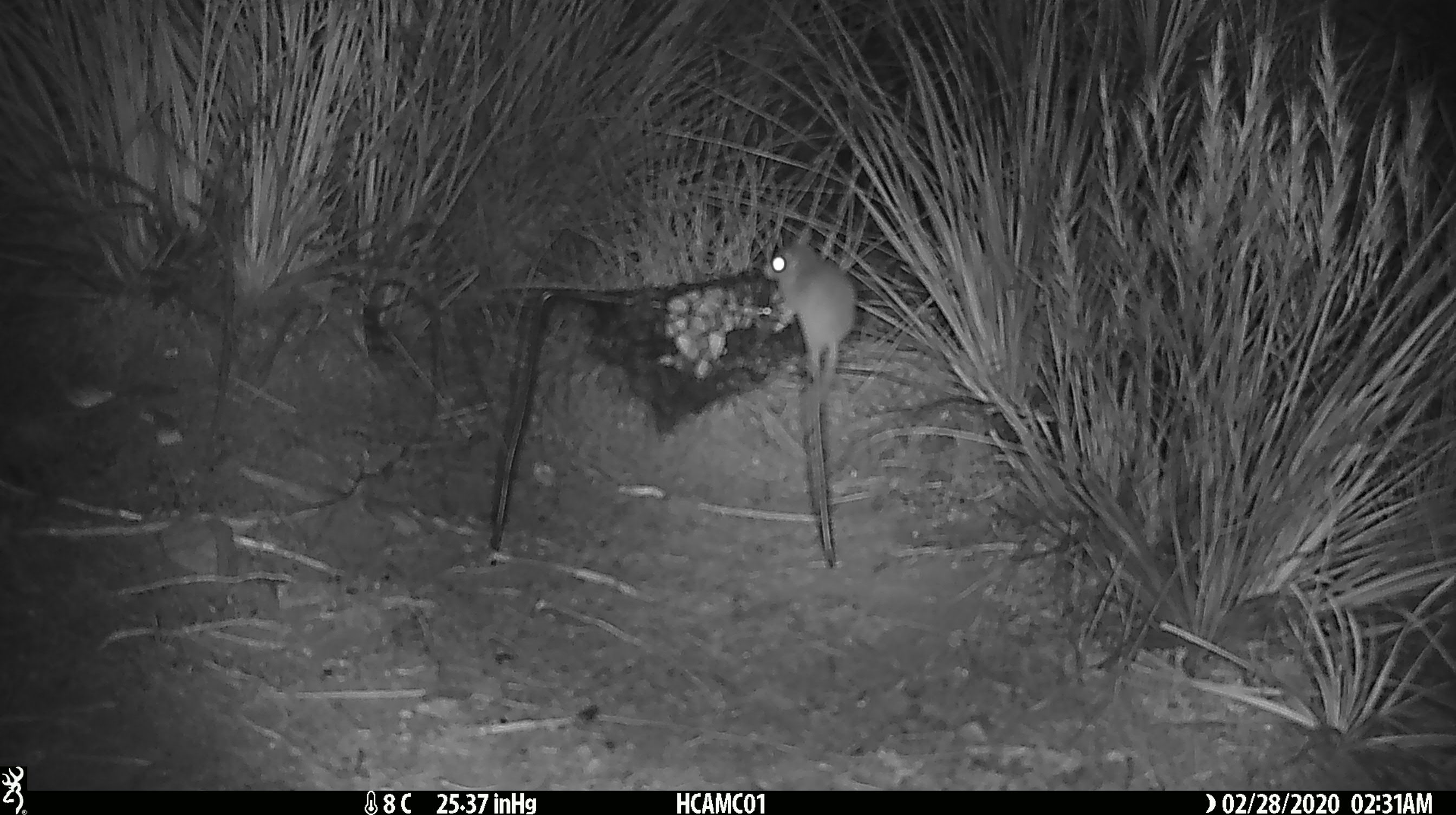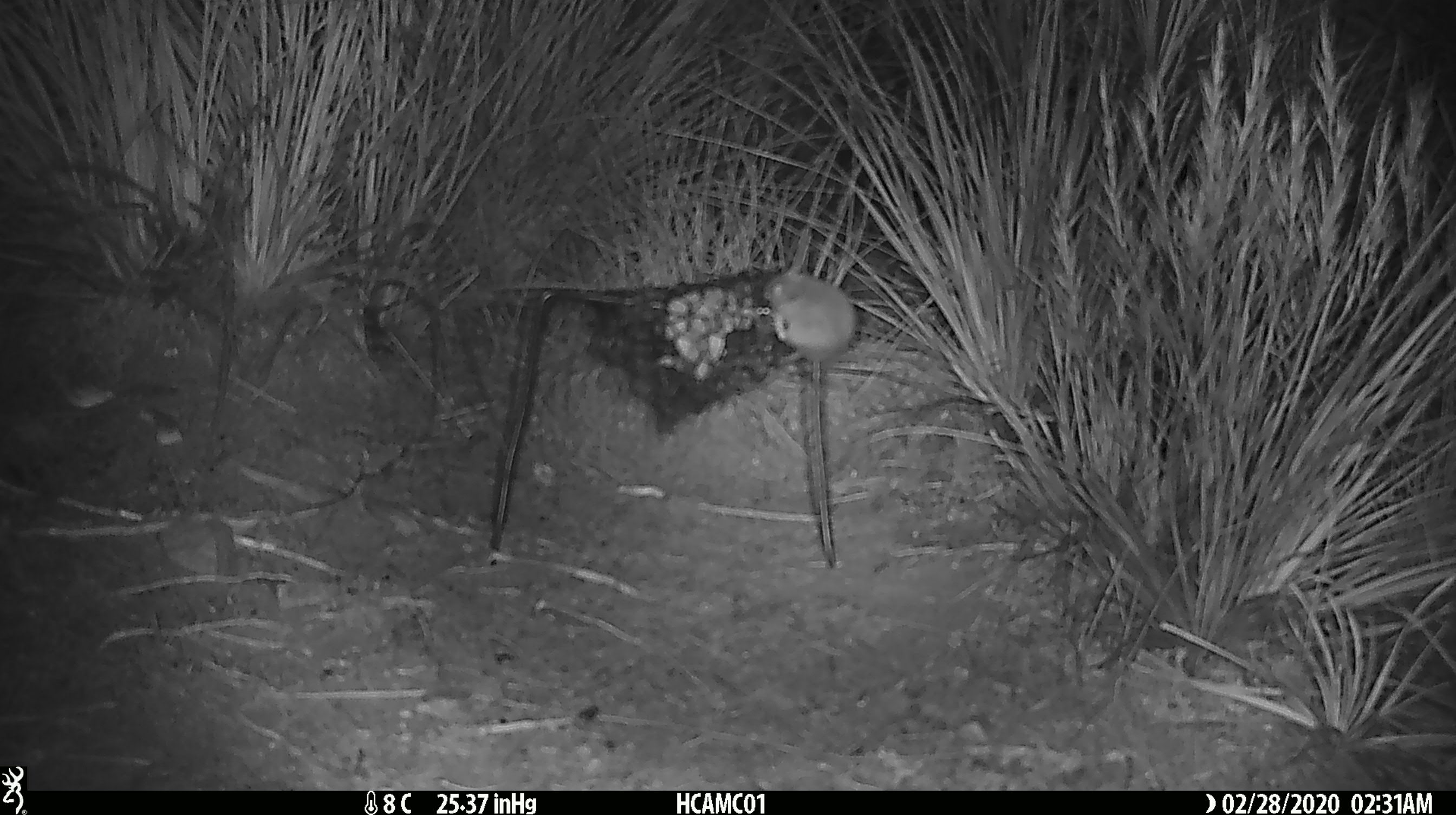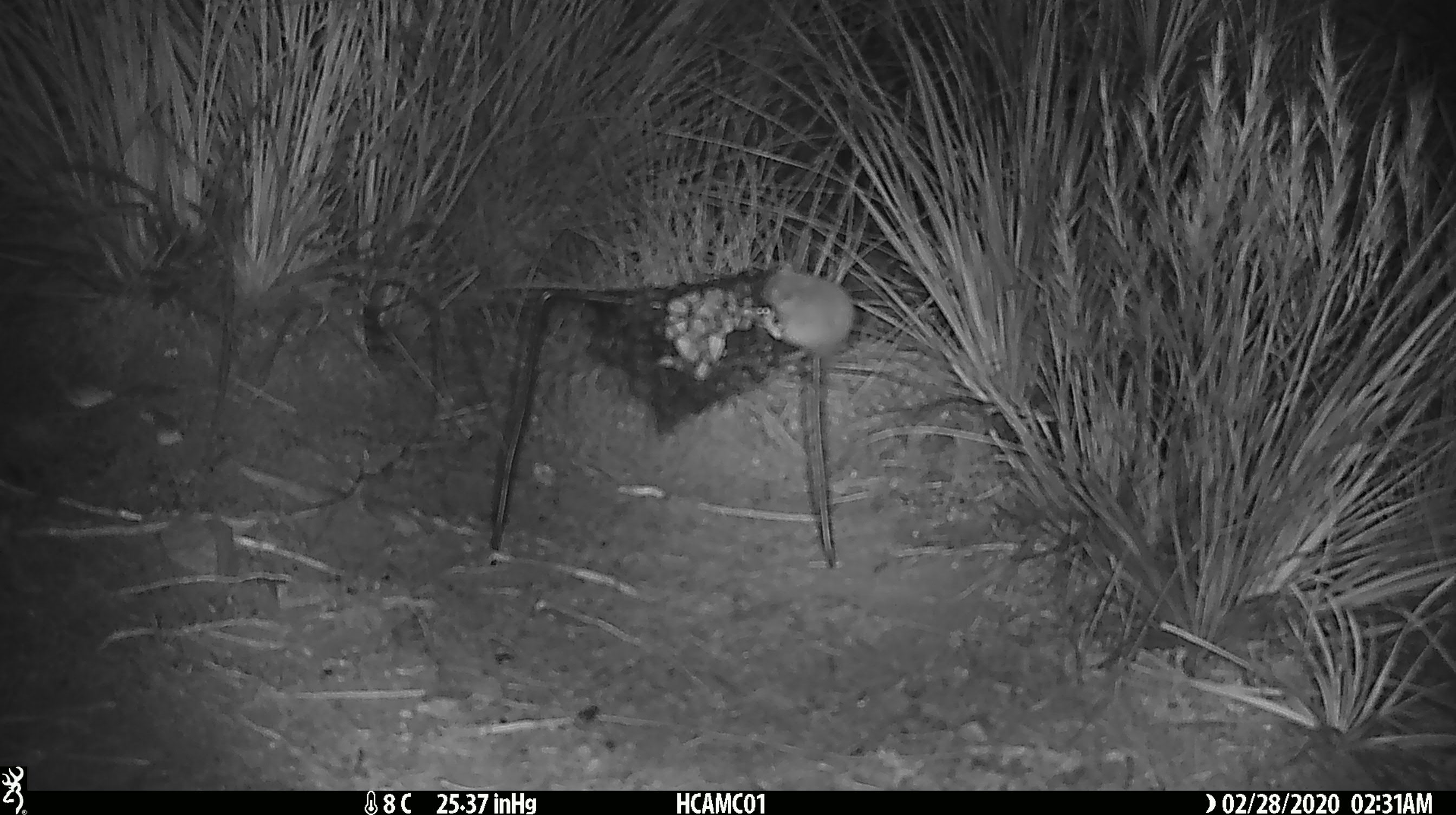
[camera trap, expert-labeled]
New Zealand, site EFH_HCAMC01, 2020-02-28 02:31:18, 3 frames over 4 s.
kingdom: Animalia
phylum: Chordata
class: Mammalia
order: Rodentia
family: Muridae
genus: Mus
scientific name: Mus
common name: mouse